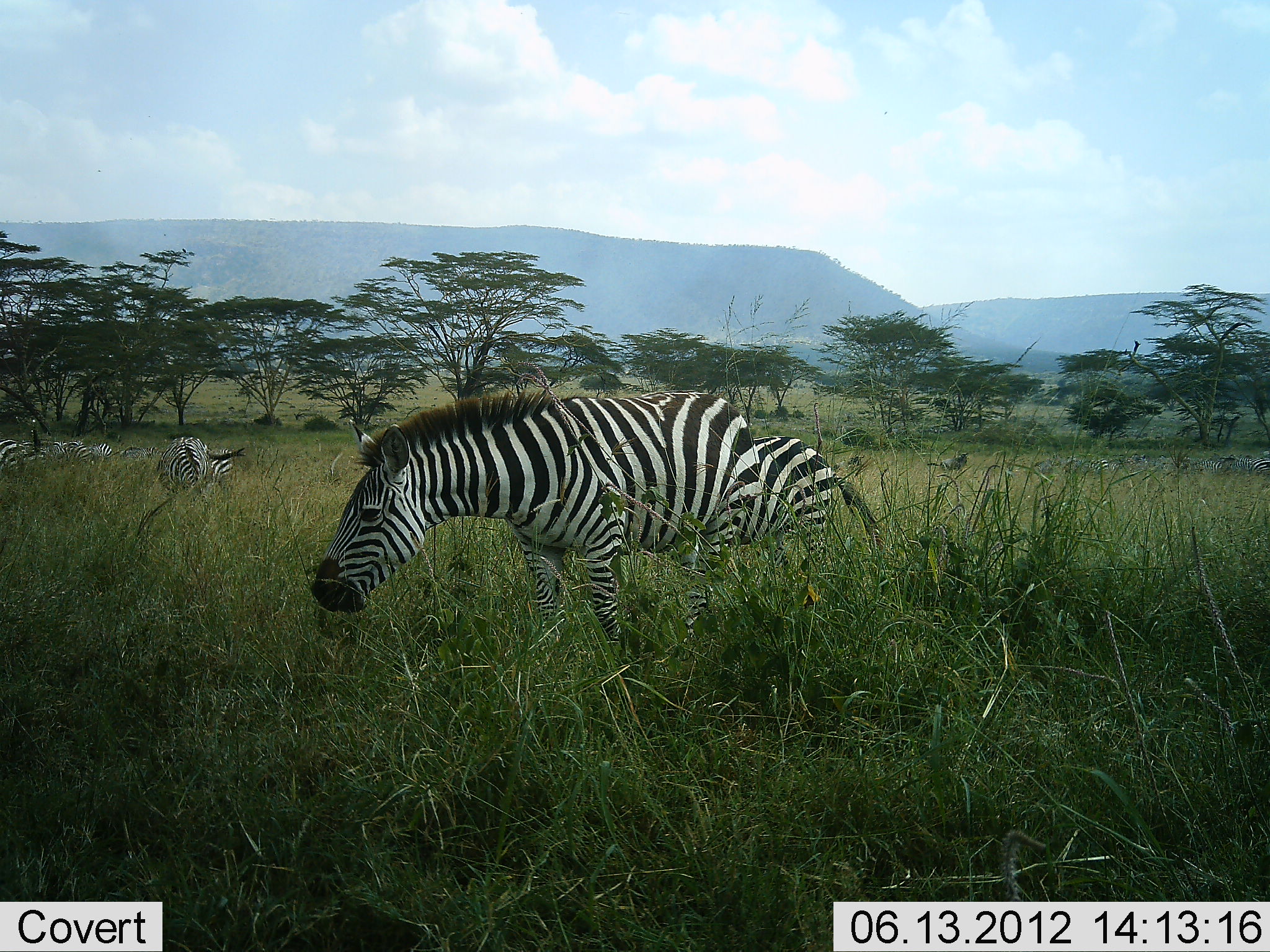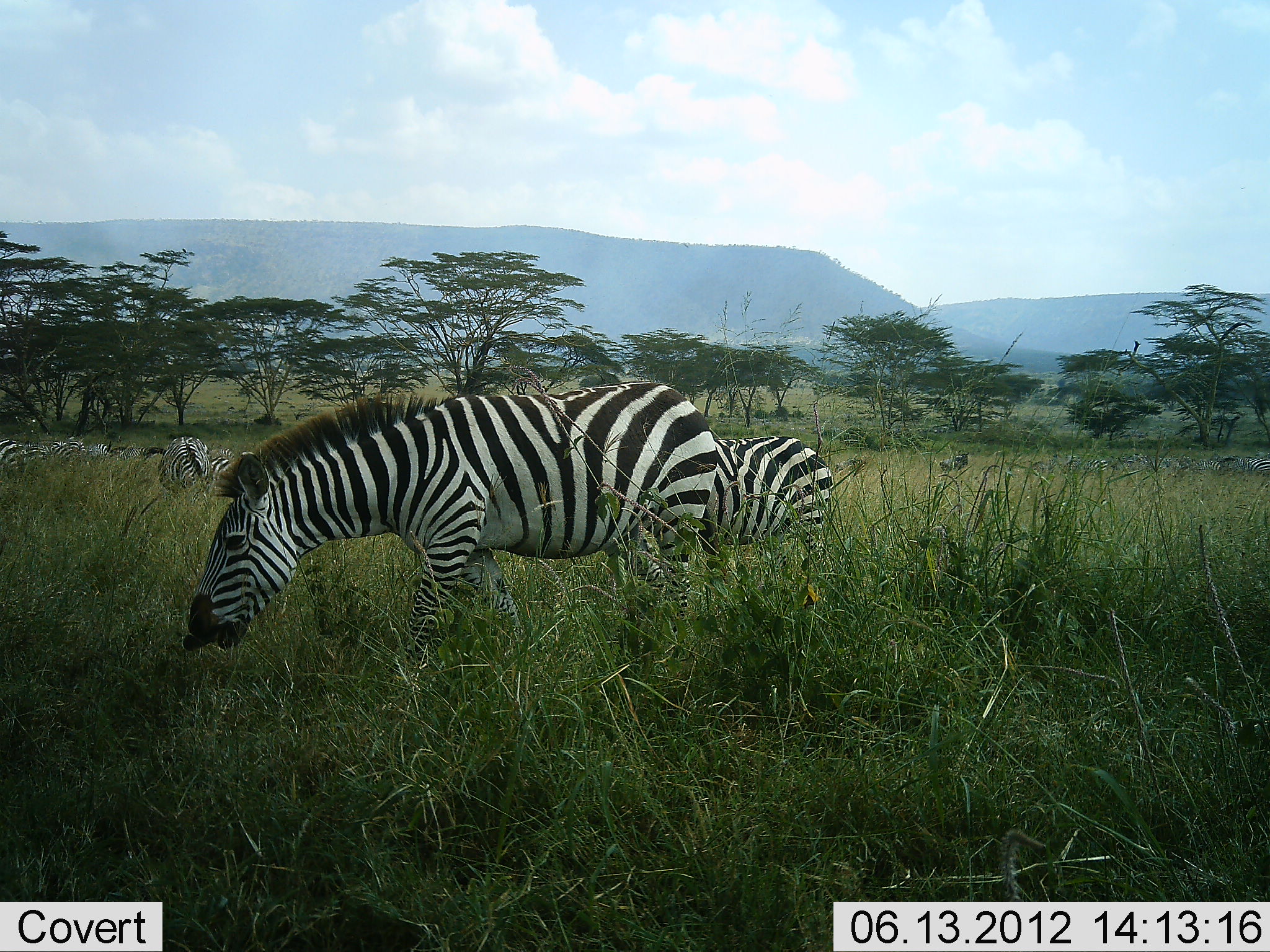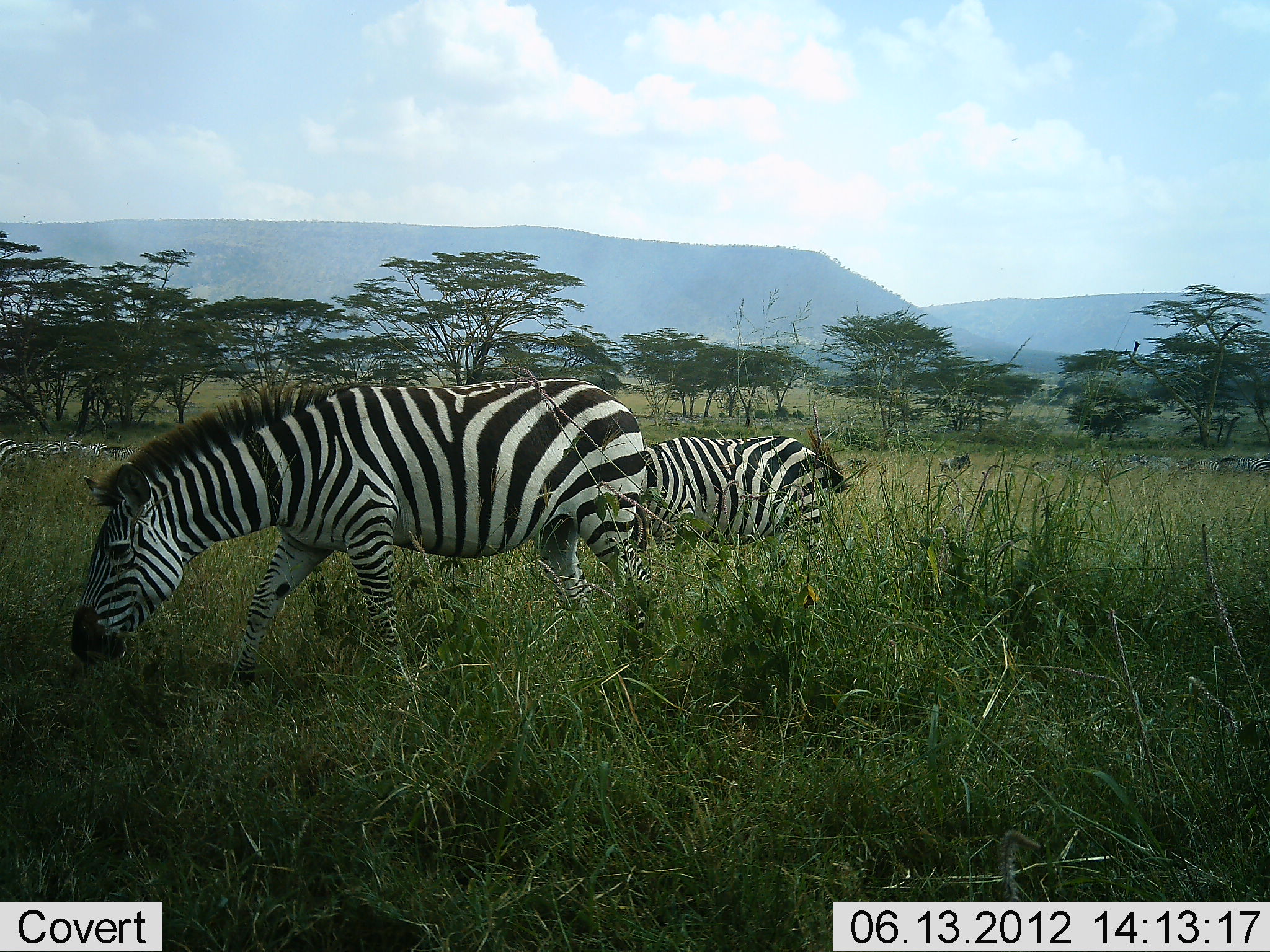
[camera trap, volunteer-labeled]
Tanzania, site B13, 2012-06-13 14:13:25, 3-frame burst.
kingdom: Animalia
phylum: Chordata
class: Mammalia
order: Perissodactyla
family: Equidae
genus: Equus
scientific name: Equus quagga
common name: plains zebra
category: zebra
Zebra (plains zebra) (Equus quagga), count 11-50. Behavior (volunteer vote fractions): standing 40%, resting 10%, moving 50%, interacting 10%. Young present (vote fraction): 0%. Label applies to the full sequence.